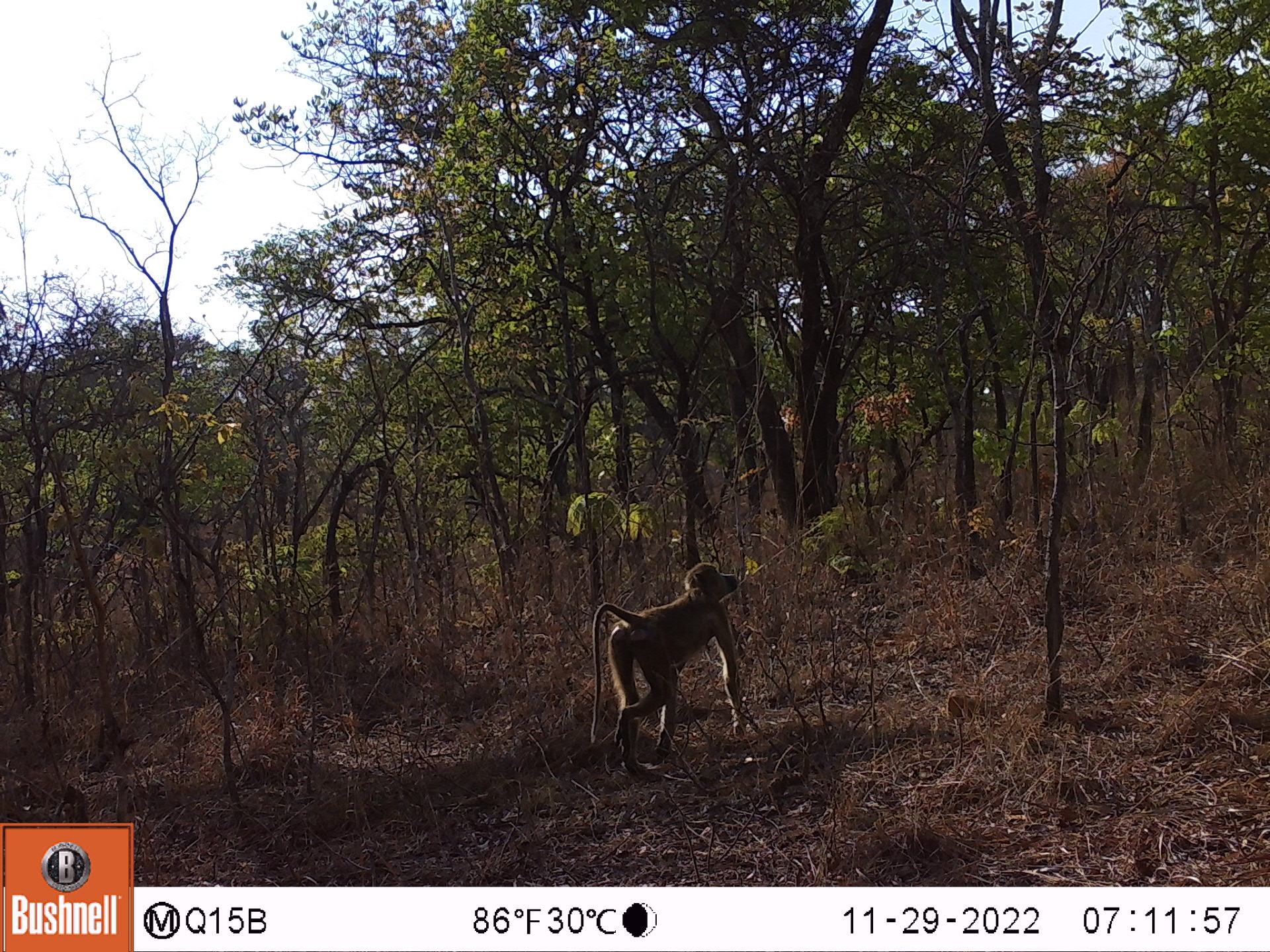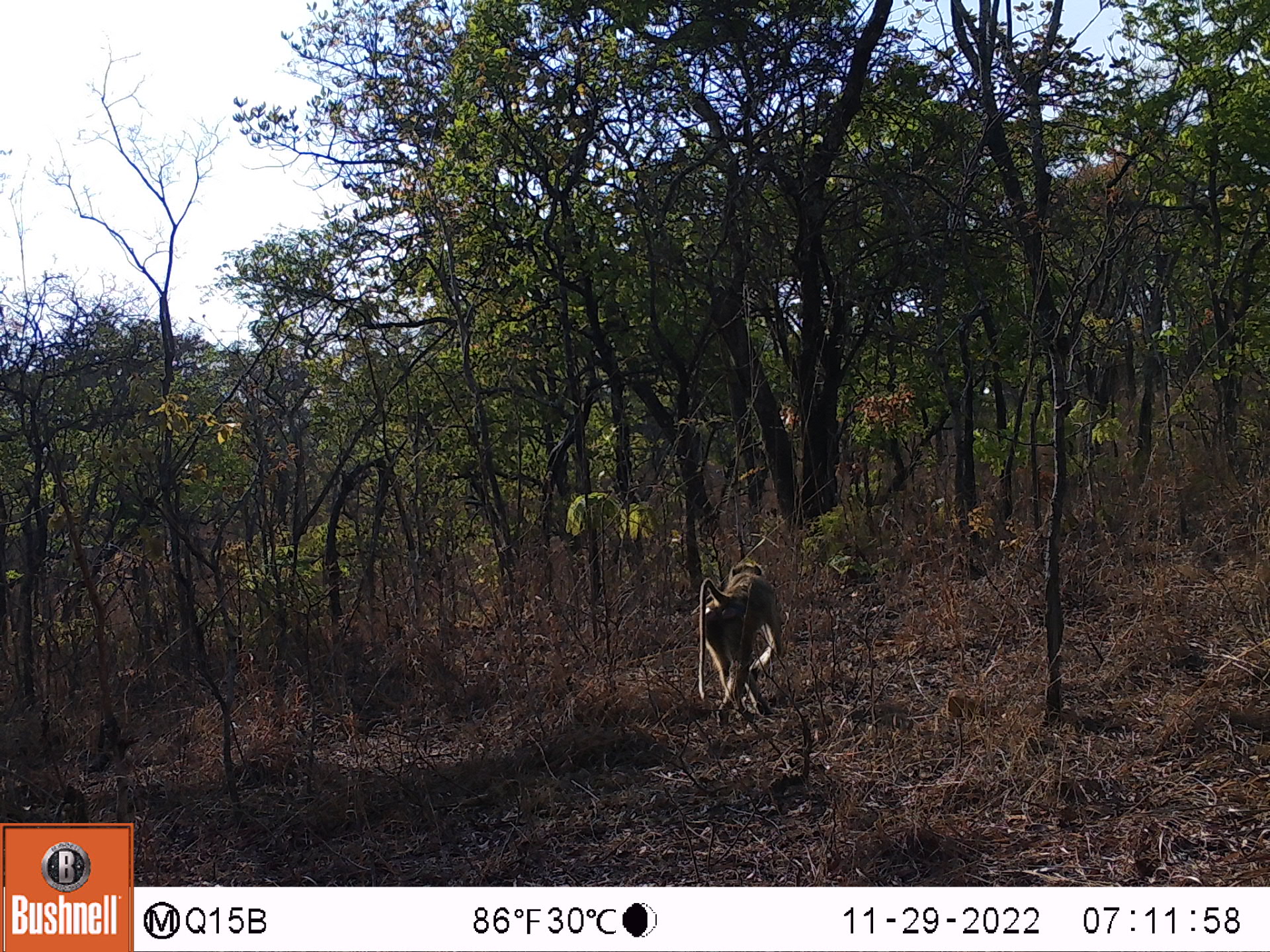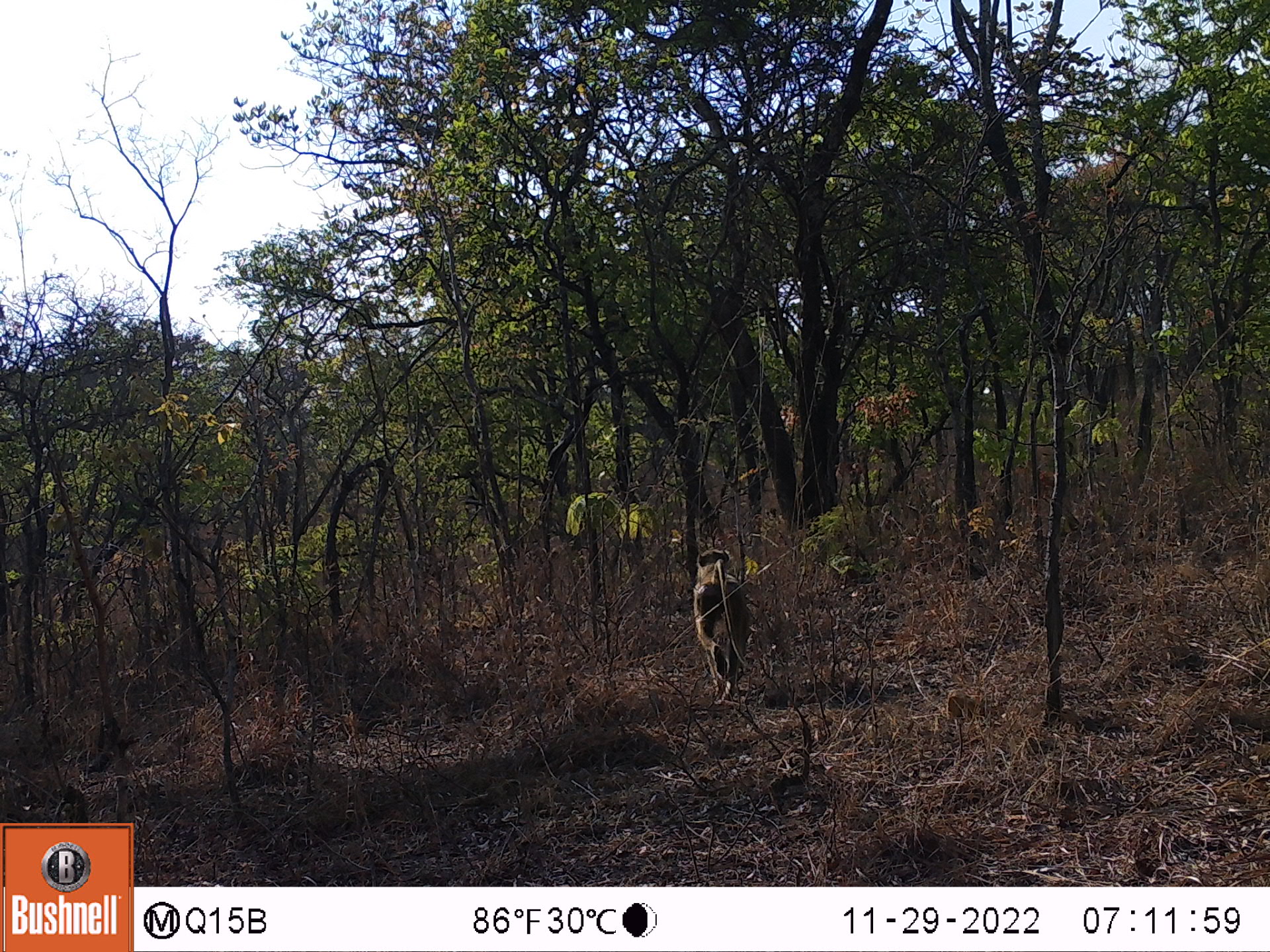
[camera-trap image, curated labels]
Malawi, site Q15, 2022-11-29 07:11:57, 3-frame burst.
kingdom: Animalia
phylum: Chordata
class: Mammalia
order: Primates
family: Cercopithecidae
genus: Papio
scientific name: Papio cynocephalus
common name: yellow baboon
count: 1